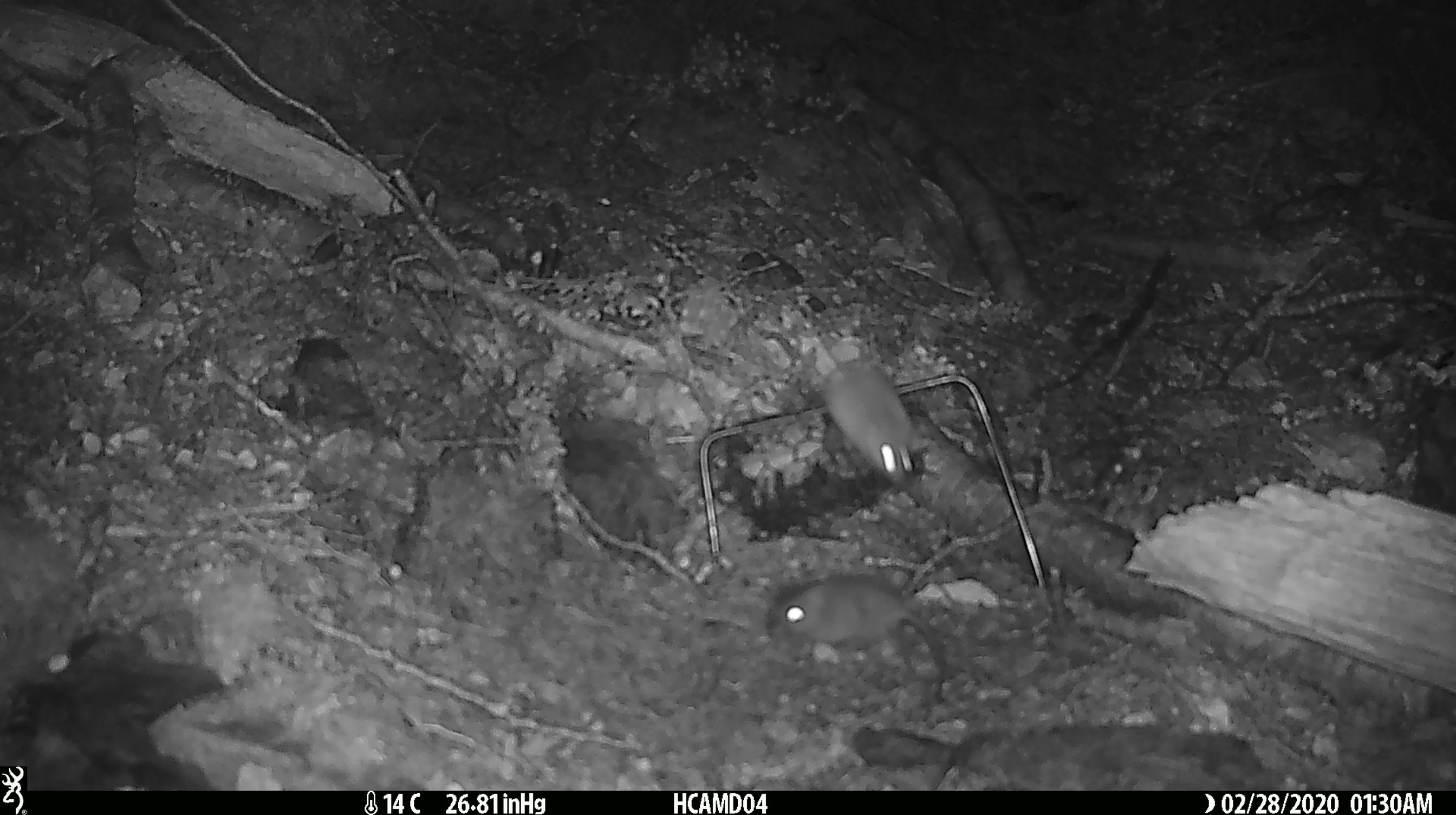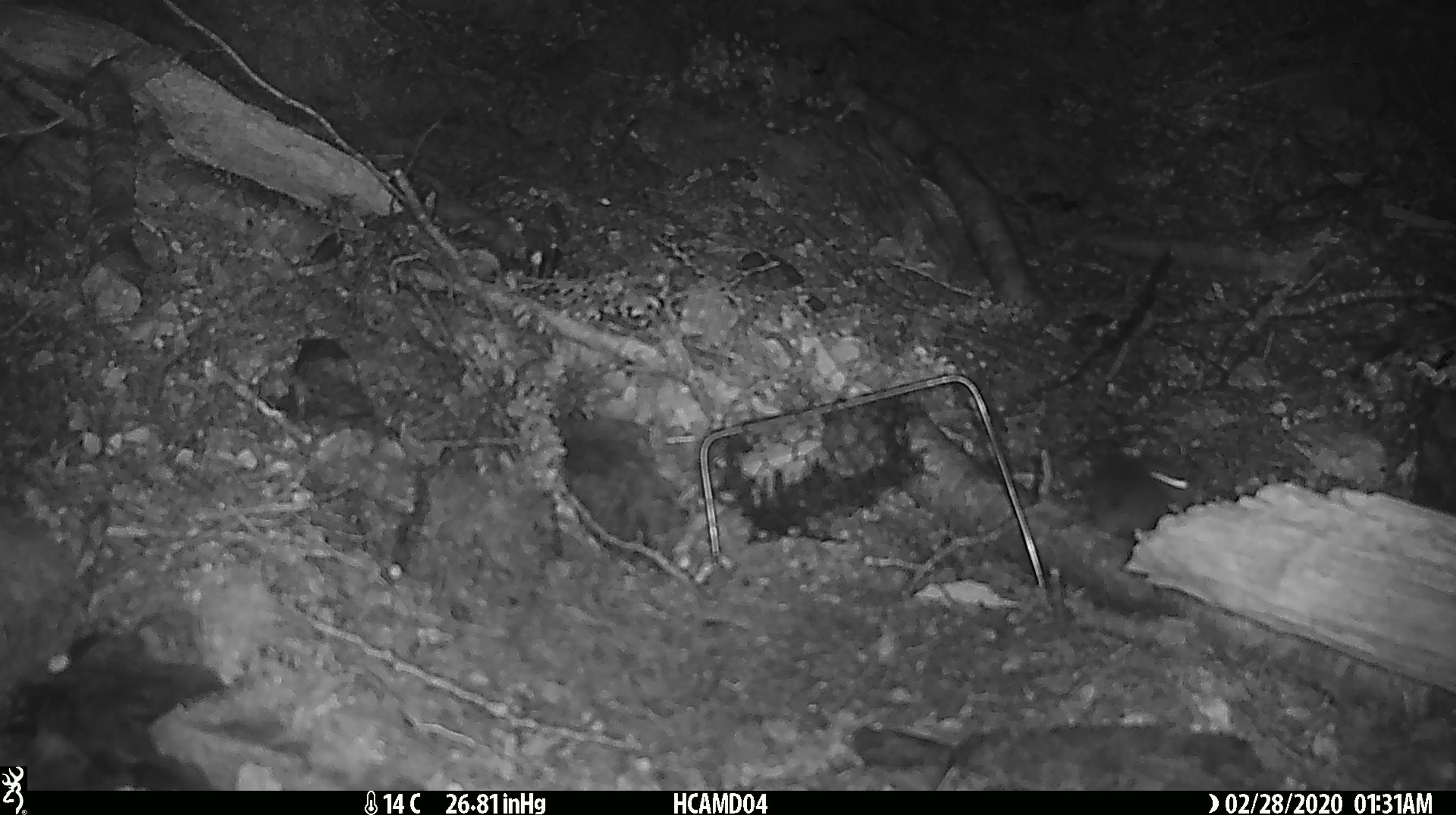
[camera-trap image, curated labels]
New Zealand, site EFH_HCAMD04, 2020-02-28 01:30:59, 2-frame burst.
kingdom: Animalia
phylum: Chordata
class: Mammalia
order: Rodentia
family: Muridae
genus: Mus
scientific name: Mus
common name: mouse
Mouse (Mus).